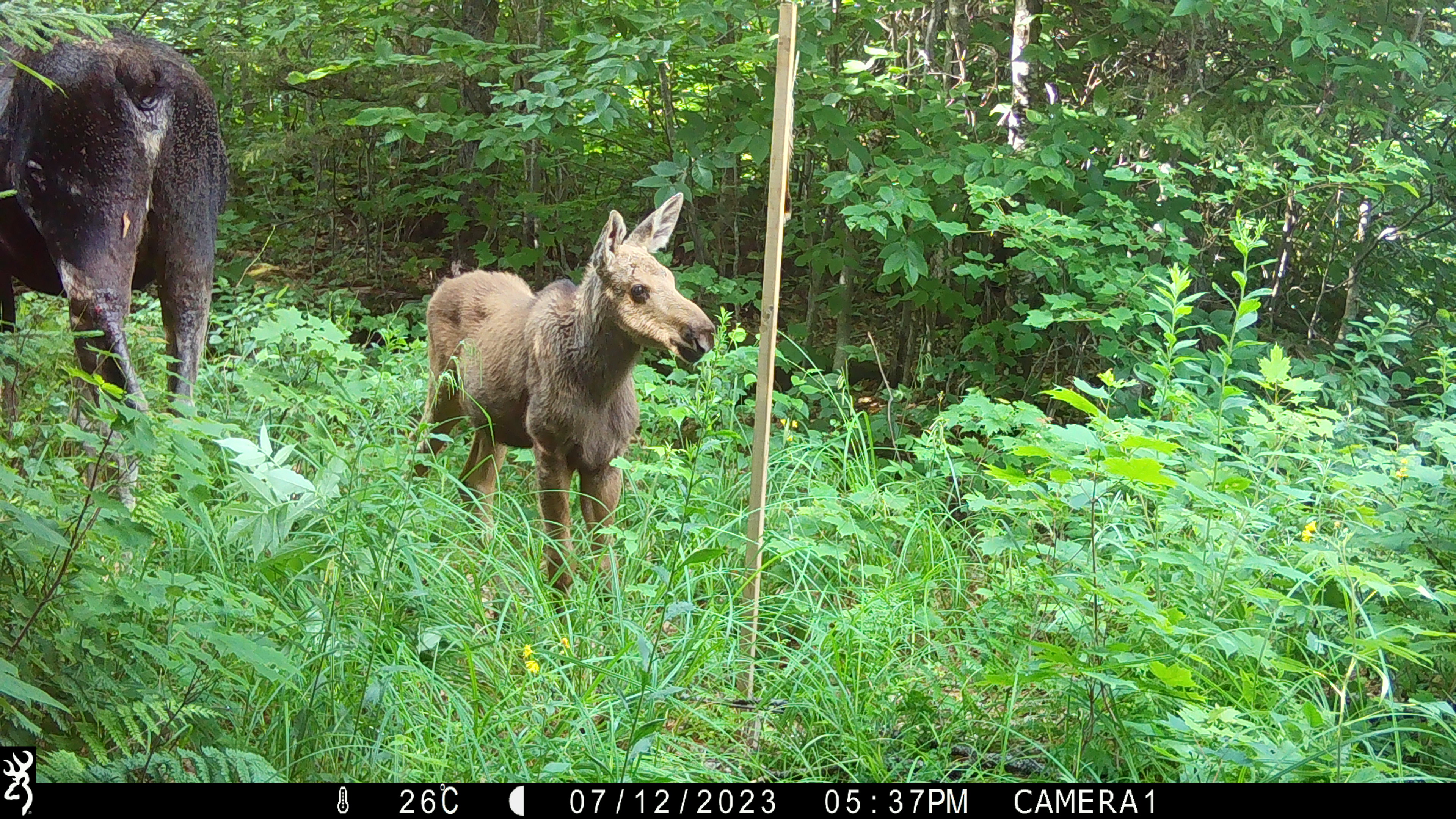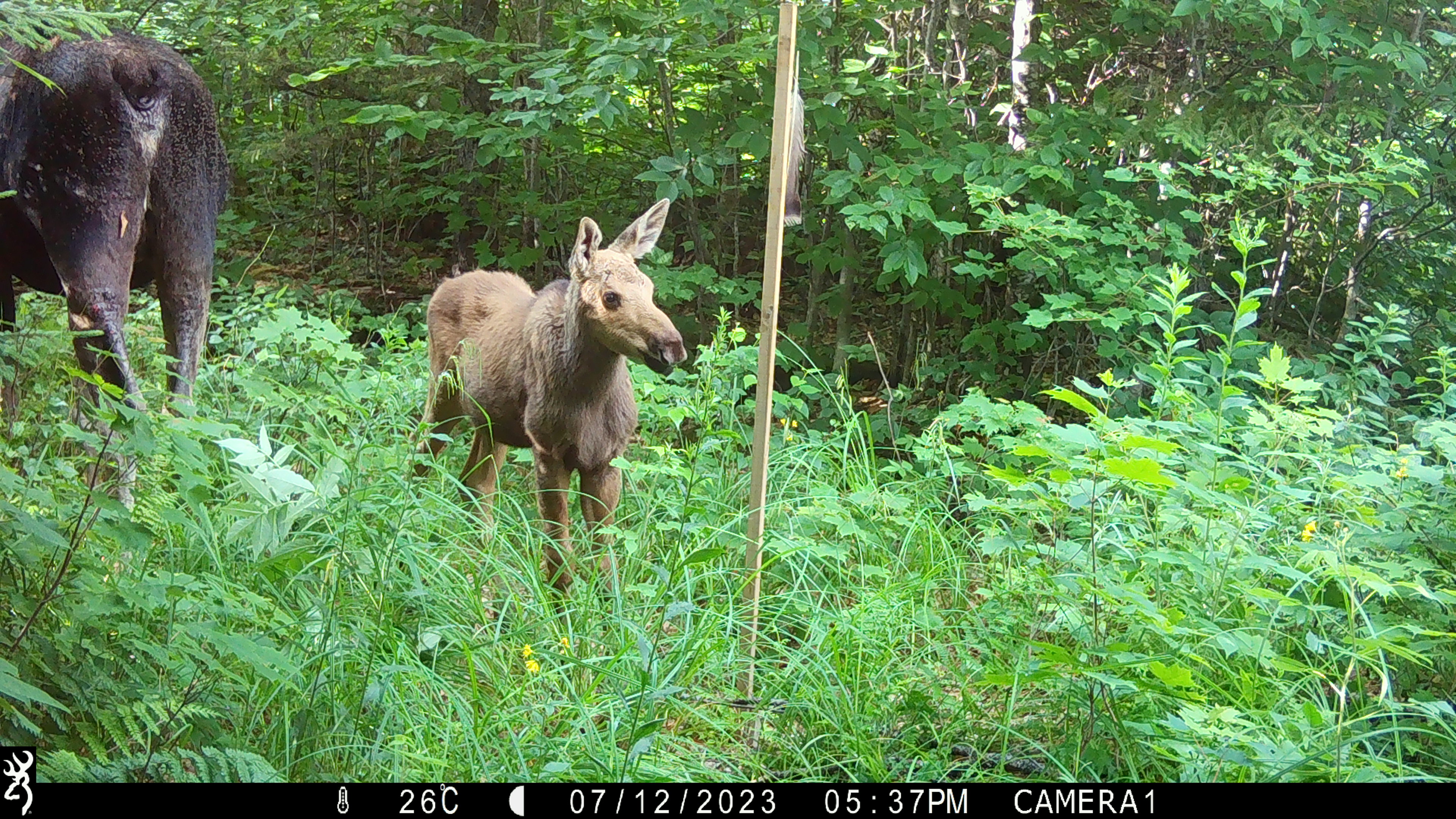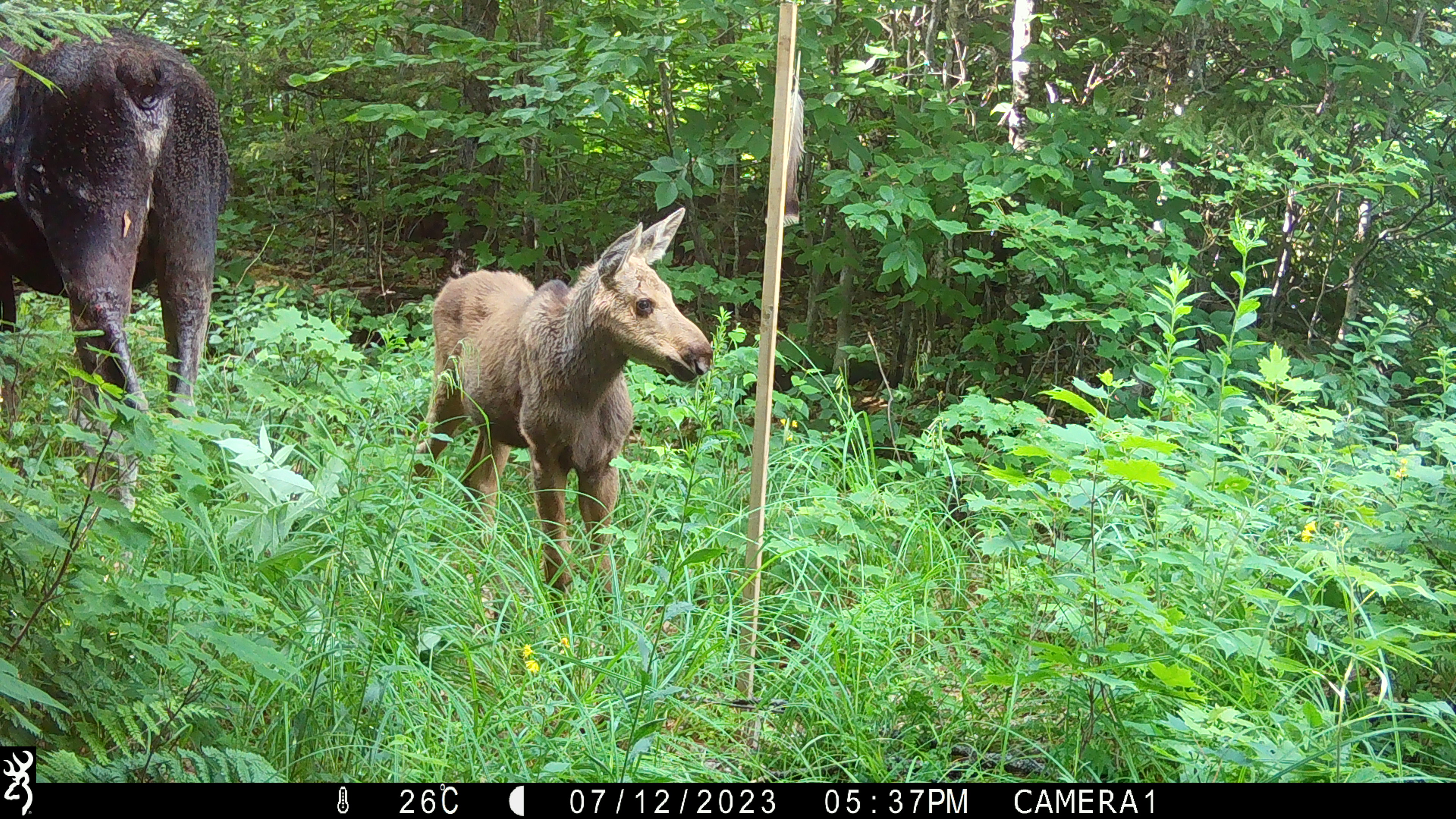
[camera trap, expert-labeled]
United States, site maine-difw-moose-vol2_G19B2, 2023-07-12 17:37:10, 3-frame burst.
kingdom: Animalia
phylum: Chordata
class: Mammalia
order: Artiodactyla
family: Cervidae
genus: Alces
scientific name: Alces alces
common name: moose